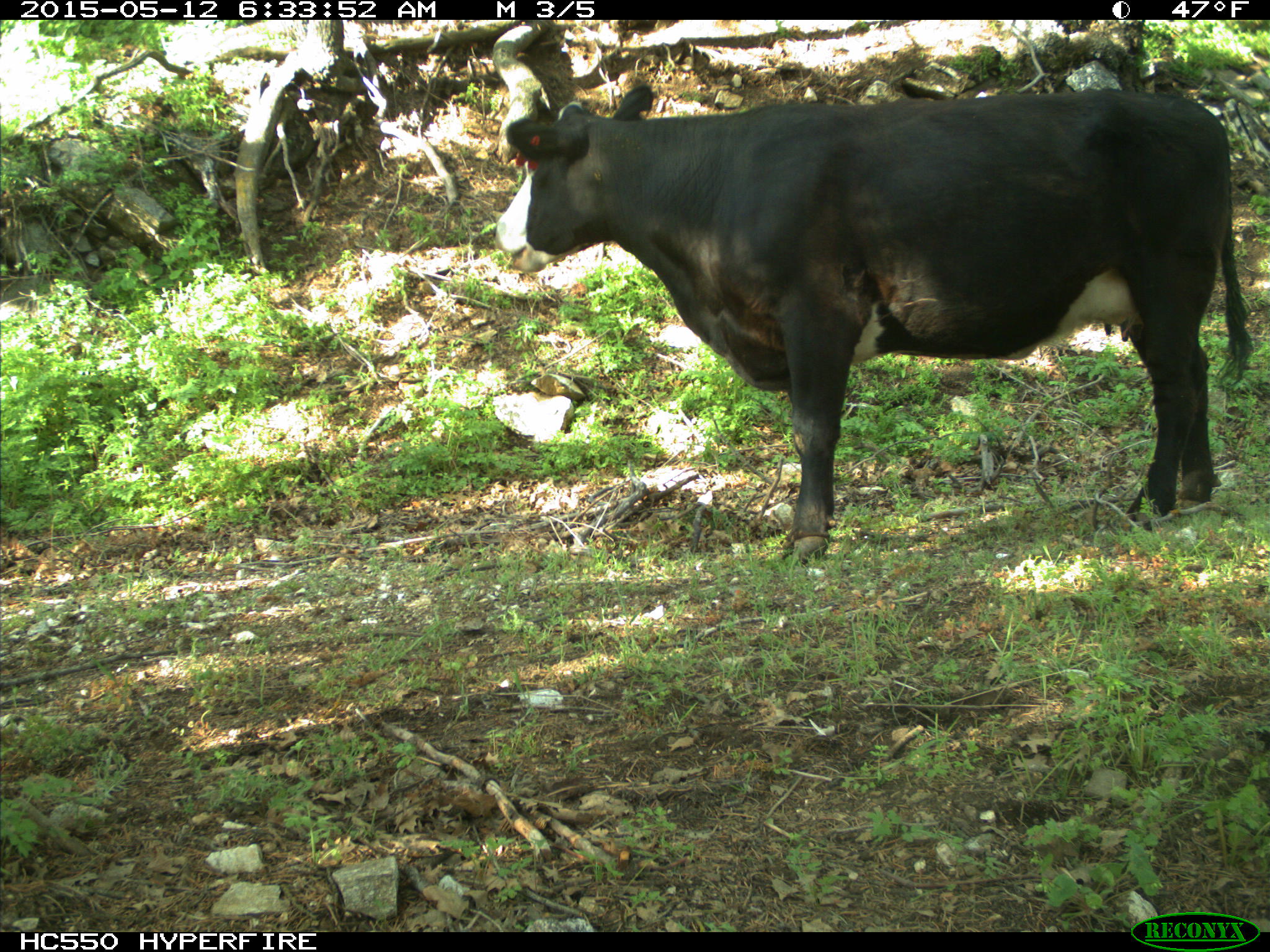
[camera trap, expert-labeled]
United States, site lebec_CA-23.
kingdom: Animalia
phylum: Chordata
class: Mammalia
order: Artiodactyla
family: Bovidae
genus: Bos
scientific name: Bos taurus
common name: domestic cow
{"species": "Bos taurus (domestic cow)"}